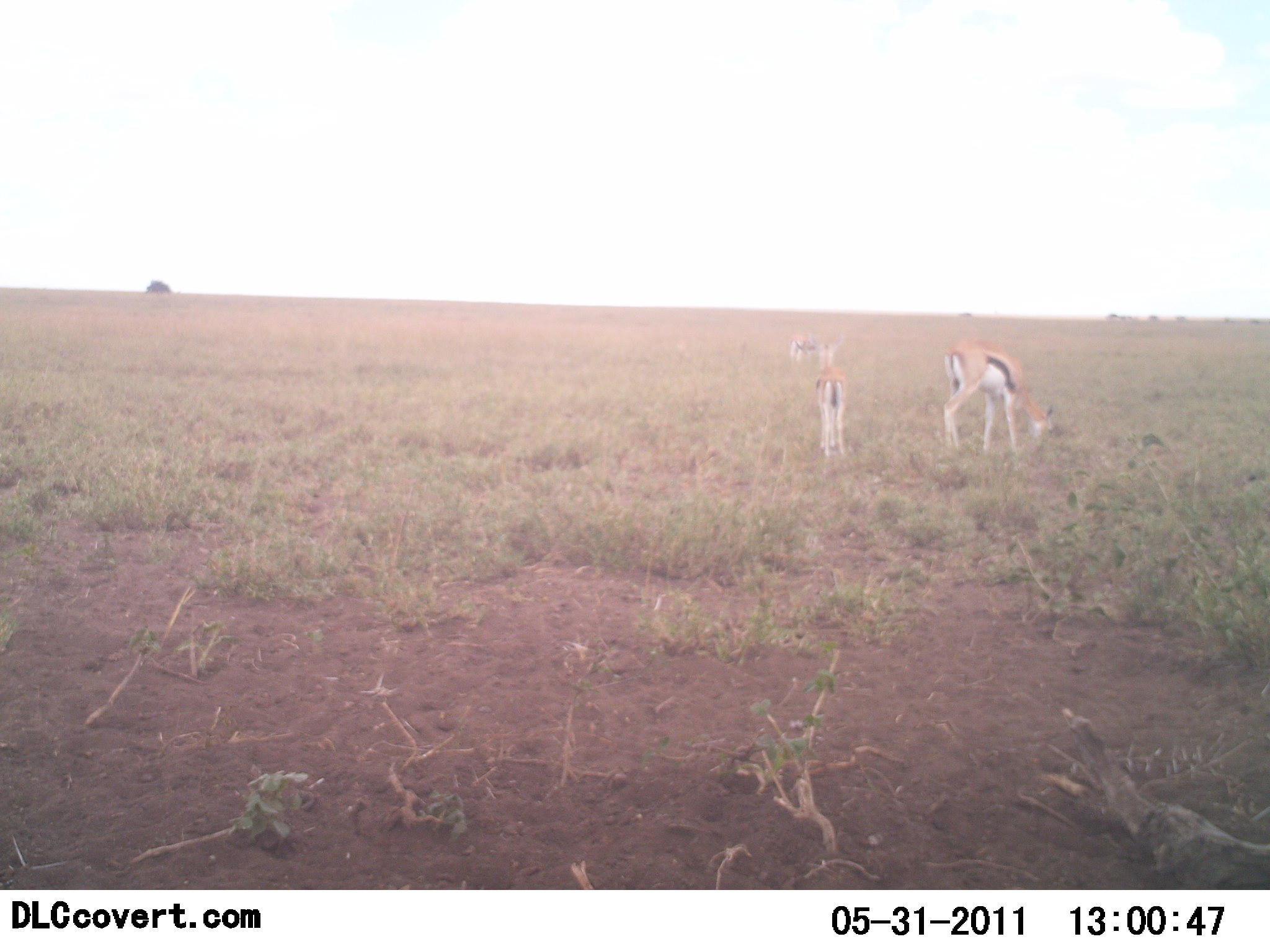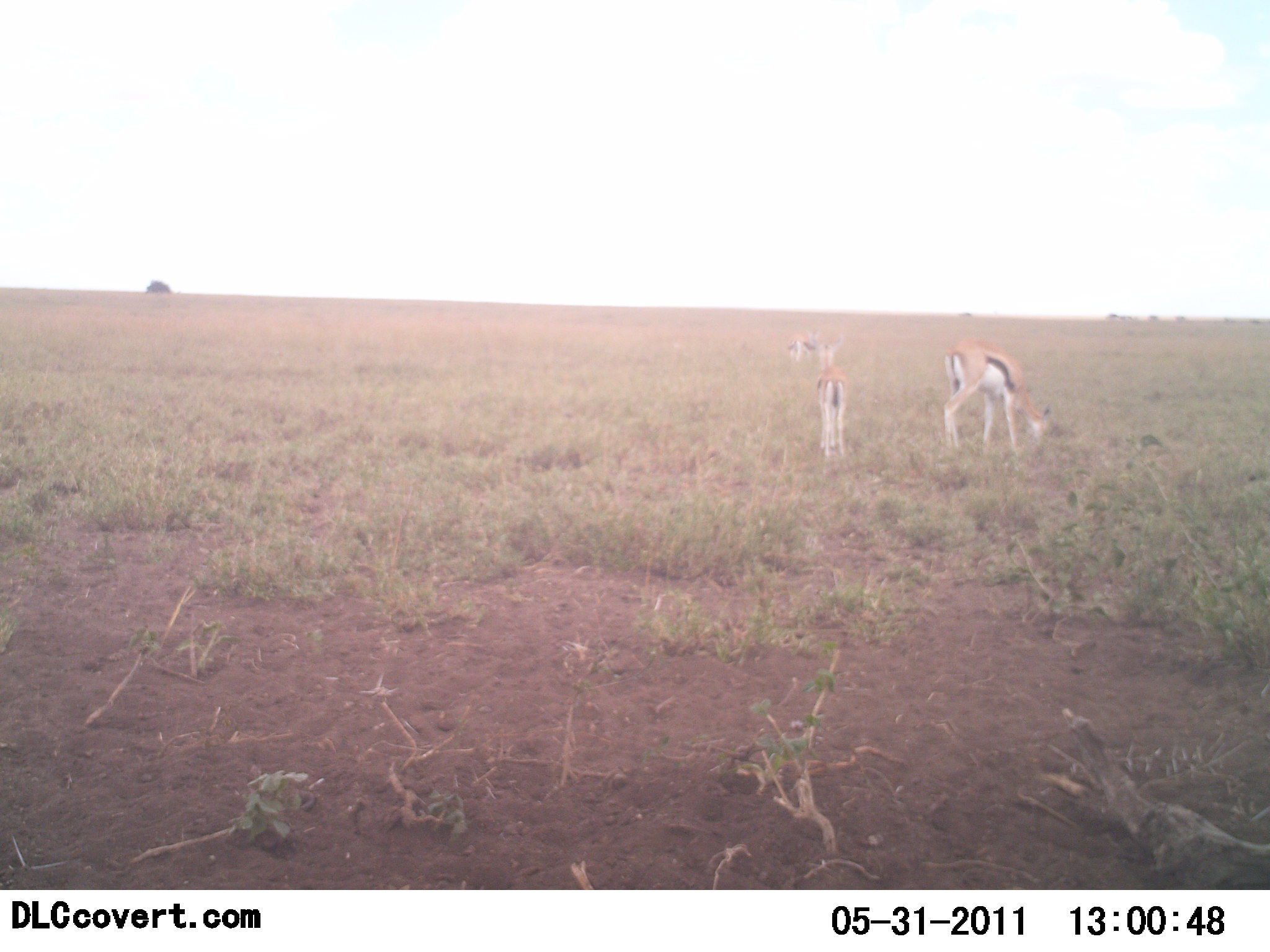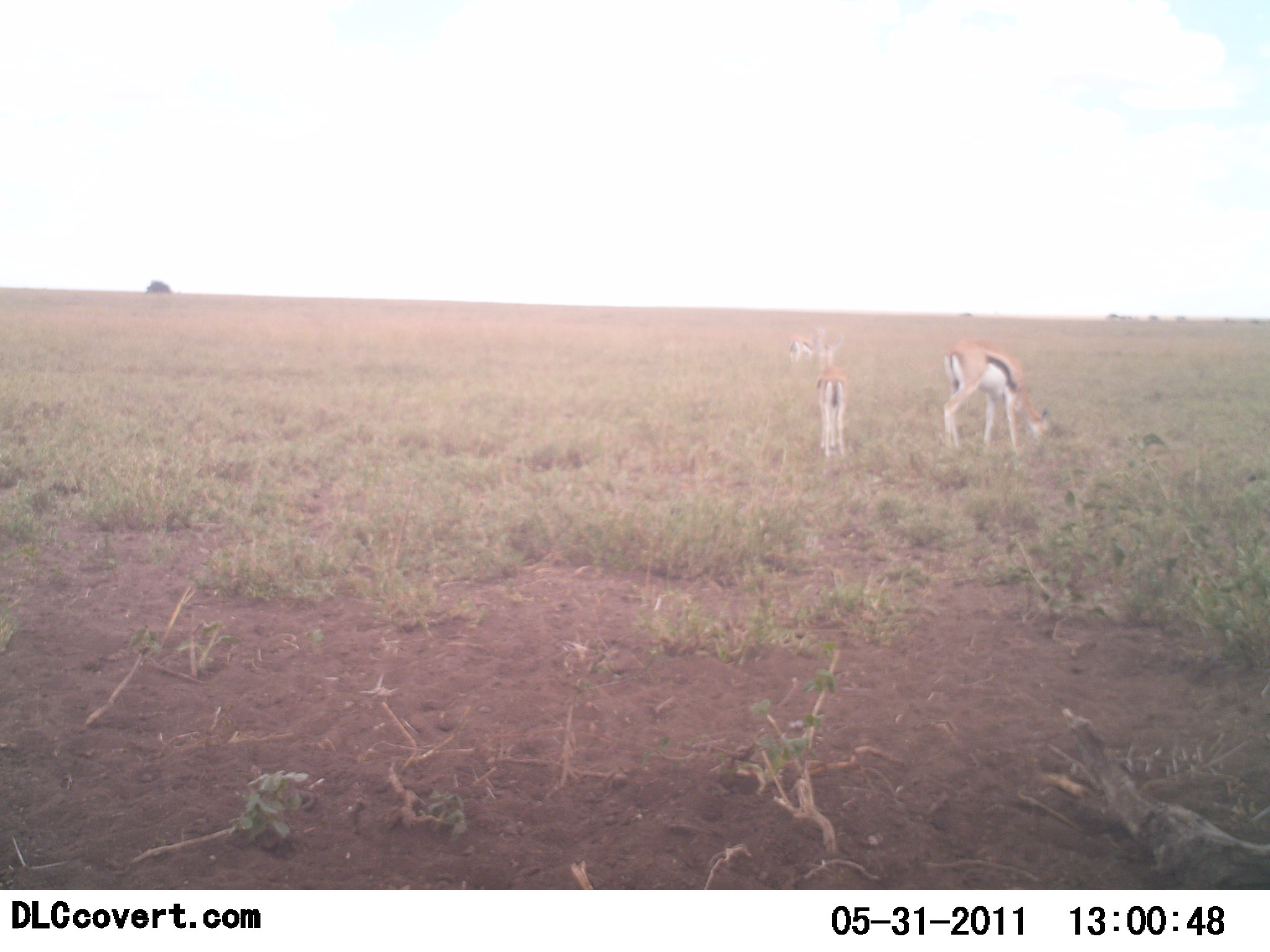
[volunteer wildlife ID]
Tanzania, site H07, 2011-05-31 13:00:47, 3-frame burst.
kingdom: Animalia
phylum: Chordata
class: Mammalia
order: Artiodactyla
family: Bovidae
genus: Eudorcas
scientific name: Eudorcas thomsonii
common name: thomson's gazelle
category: gazellethomsons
Gazellethomsons (thomson's gazelle) (Eudorcas thomsonii), count 3. Behavior (volunteer vote fractions): standing 45%, resting 0%, moving 18%, interacting 0%. Young present (vote fraction): 0%. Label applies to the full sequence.